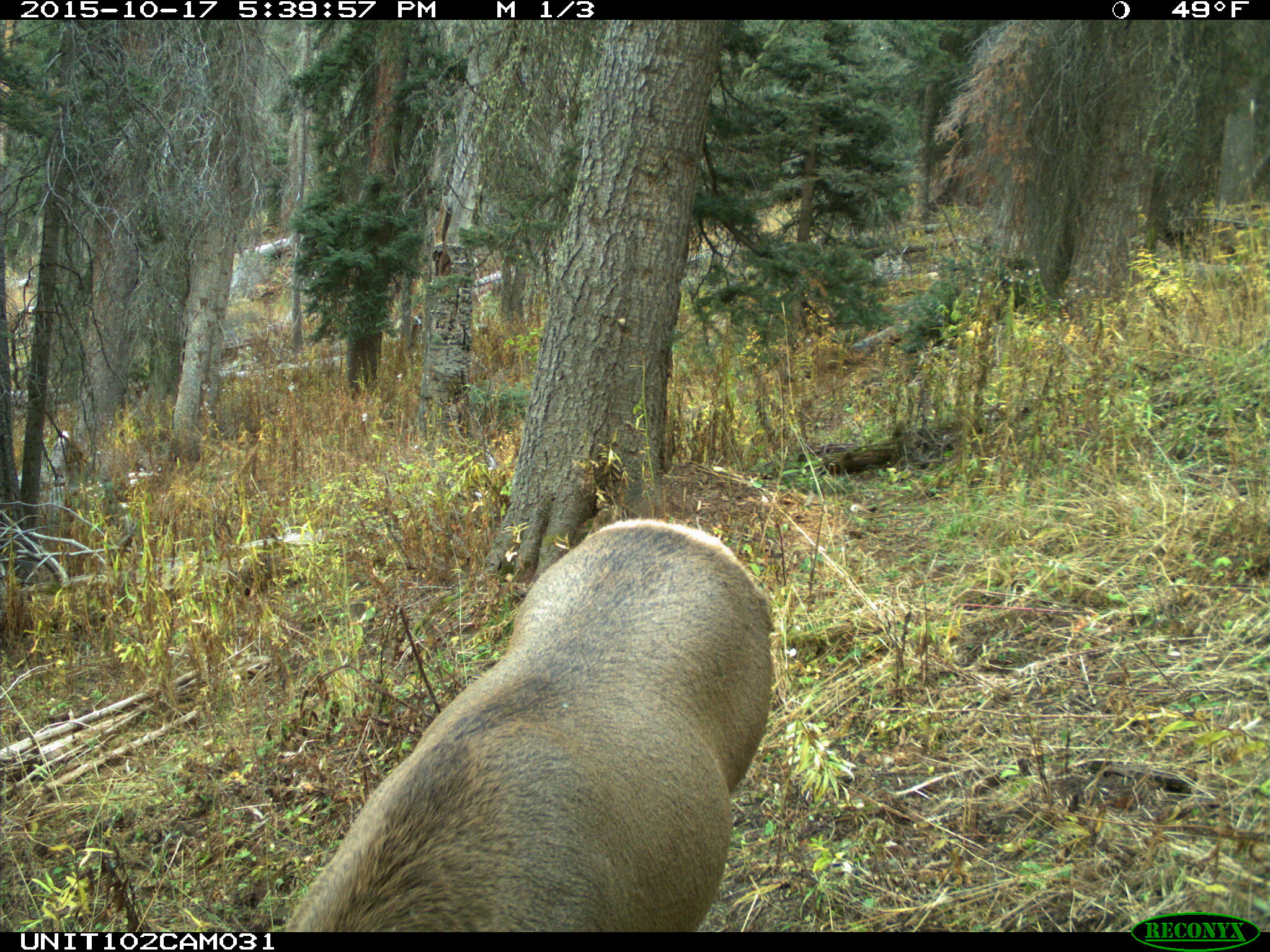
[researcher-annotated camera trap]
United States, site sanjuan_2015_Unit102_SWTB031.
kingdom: Animalia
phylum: Chordata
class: Mammalia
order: Artiodactyla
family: Cervidae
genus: Cervus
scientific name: Cervus elaphus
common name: red deer